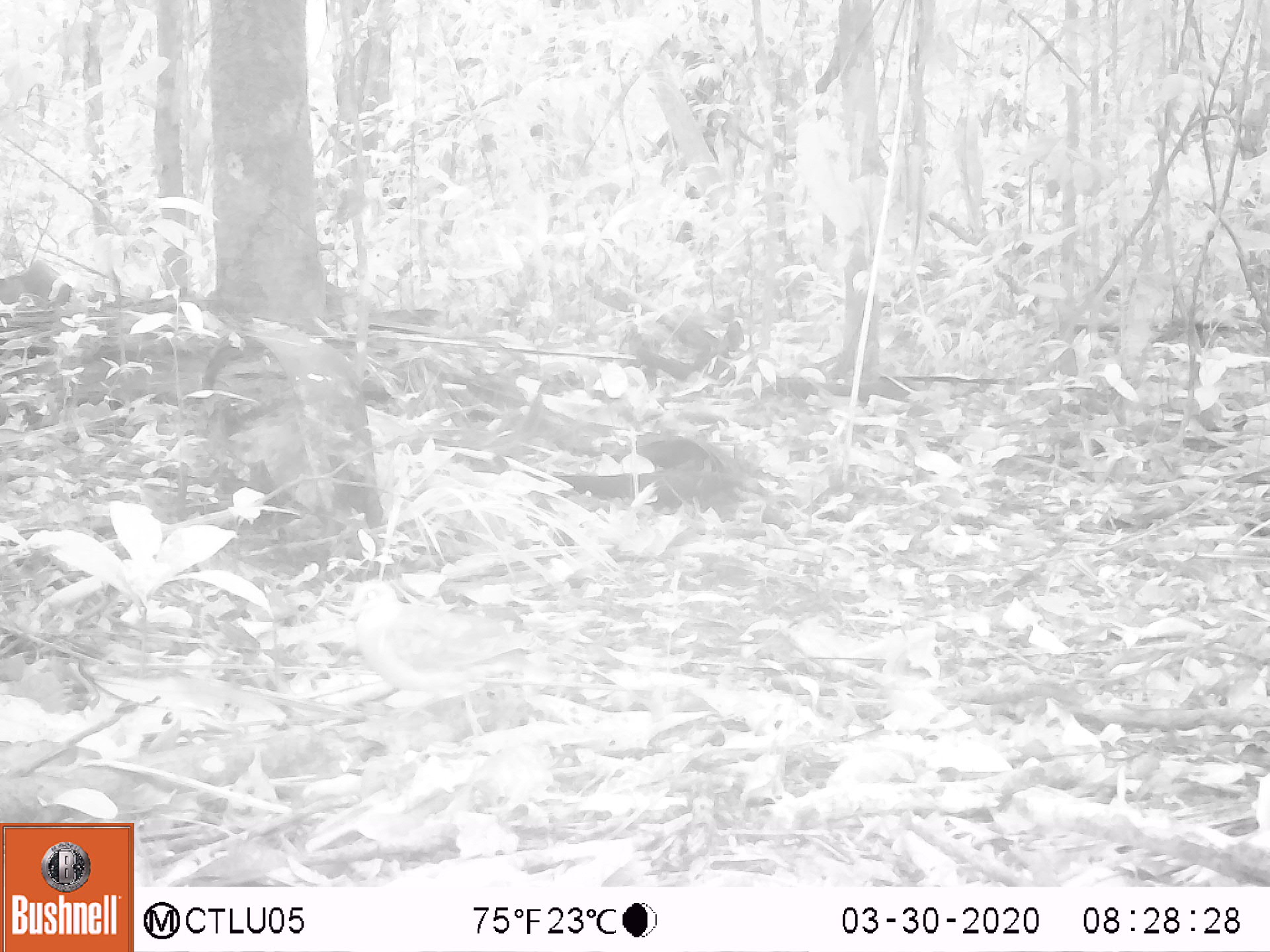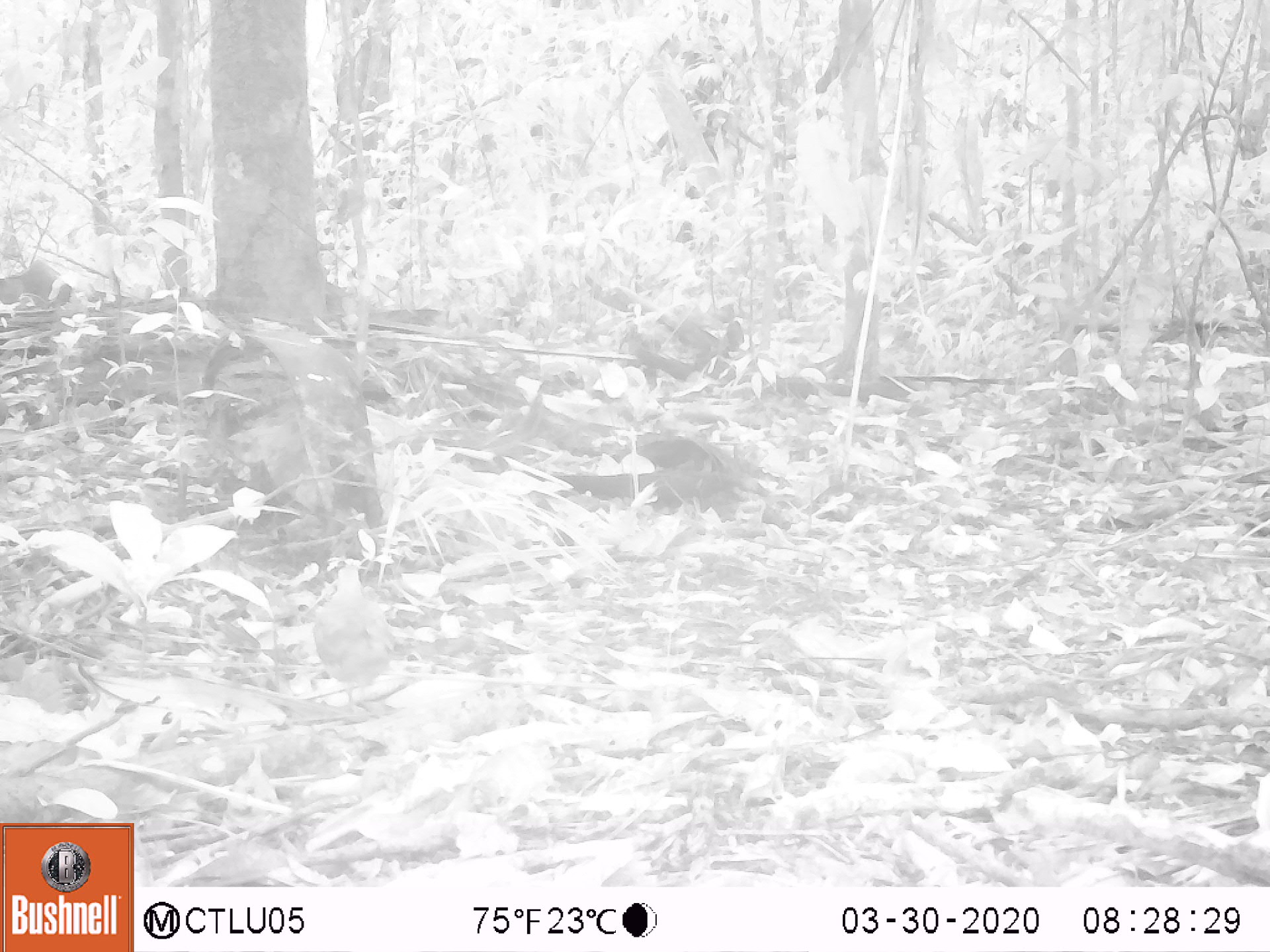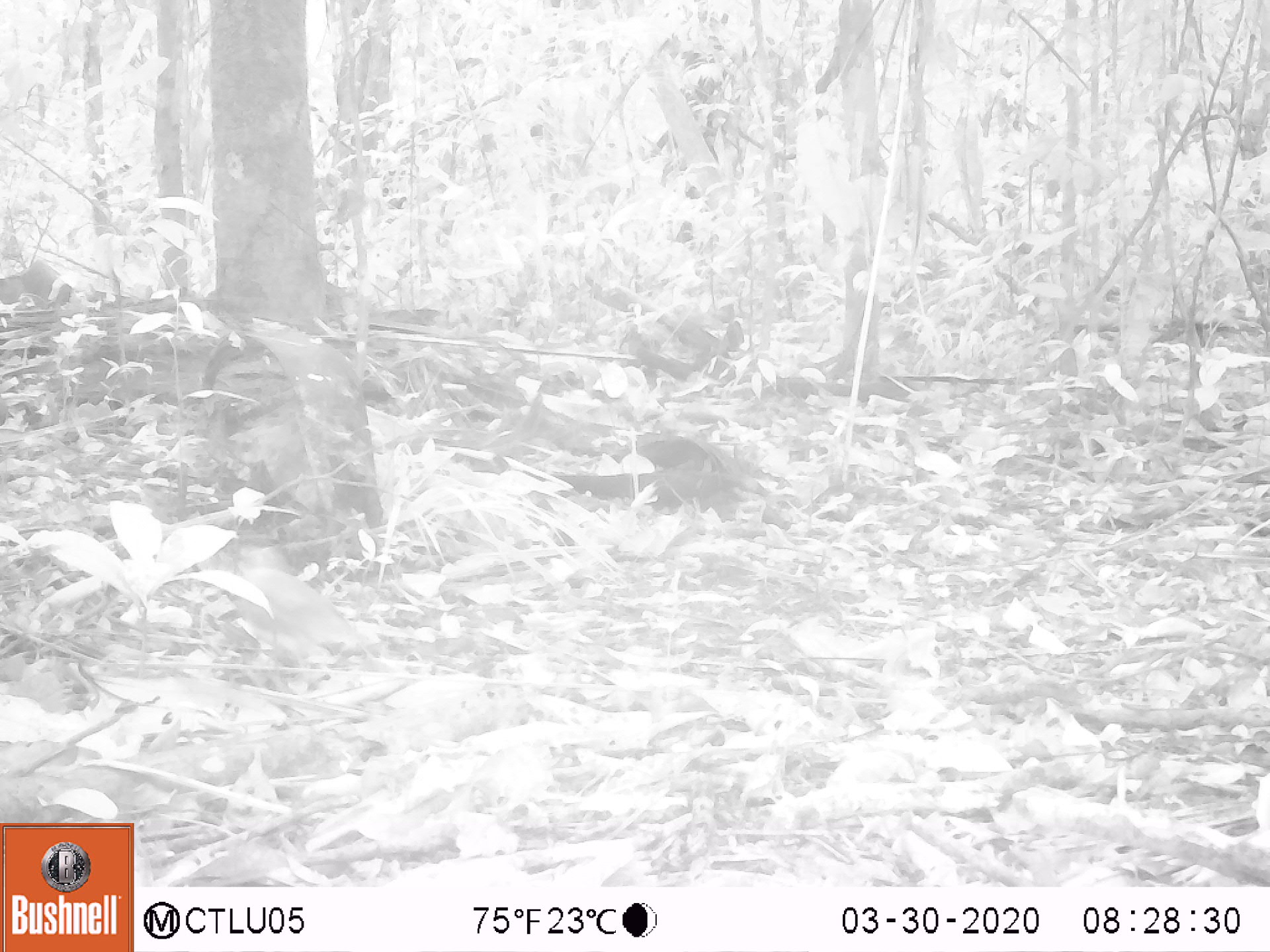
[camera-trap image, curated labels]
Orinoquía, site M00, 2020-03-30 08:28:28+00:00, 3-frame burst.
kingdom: Animalia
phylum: Chordata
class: Aves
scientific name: Aves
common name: bird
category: unknown bird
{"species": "unknown bird (bird) (Aves)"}